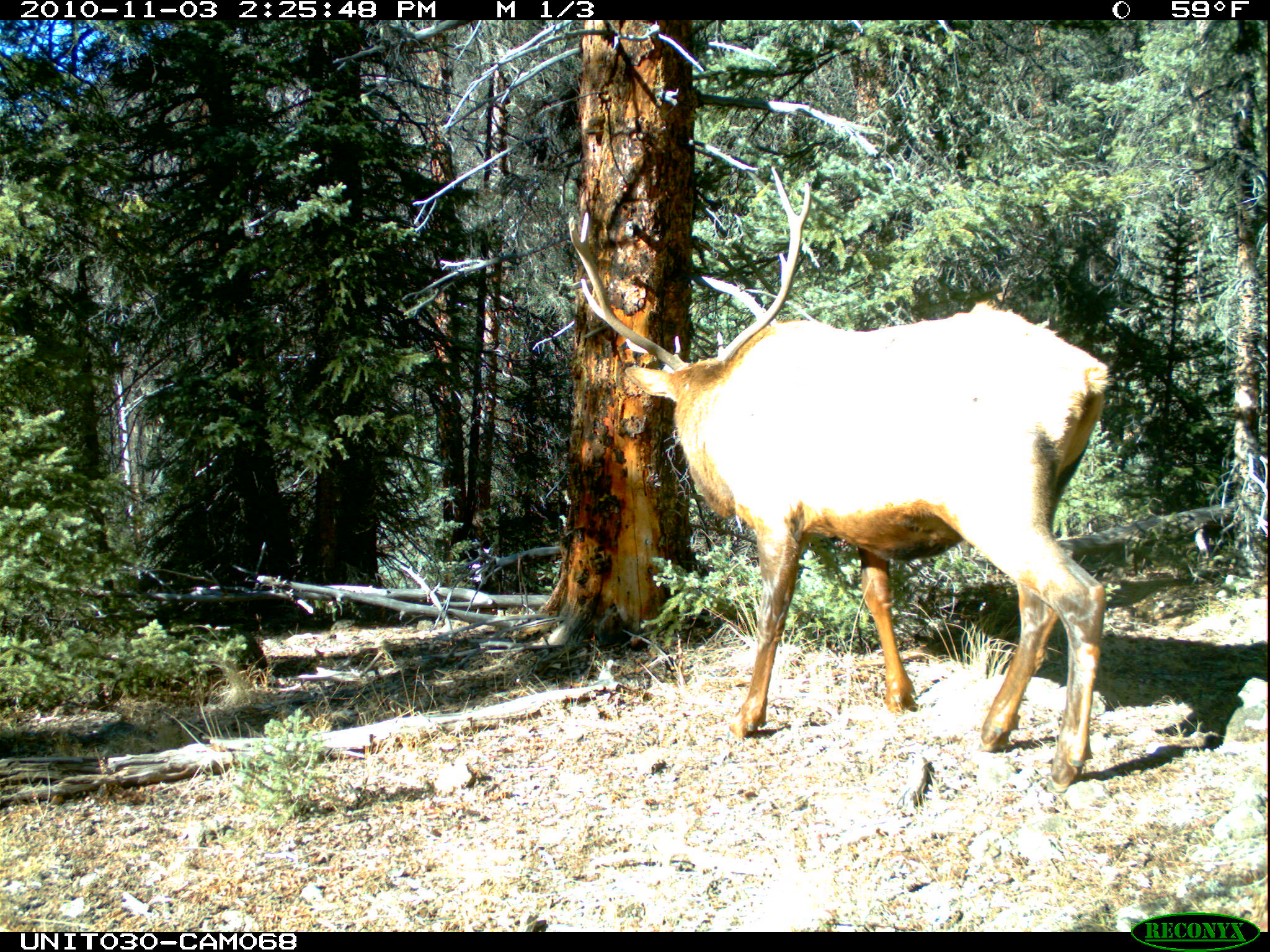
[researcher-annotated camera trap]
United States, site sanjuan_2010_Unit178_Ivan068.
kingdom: Animalia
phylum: Chordata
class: Mammalia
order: Artiodactyla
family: Cervidae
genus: Cervus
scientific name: Cervus elaphus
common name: red deer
Cervus elaphus (red deer).